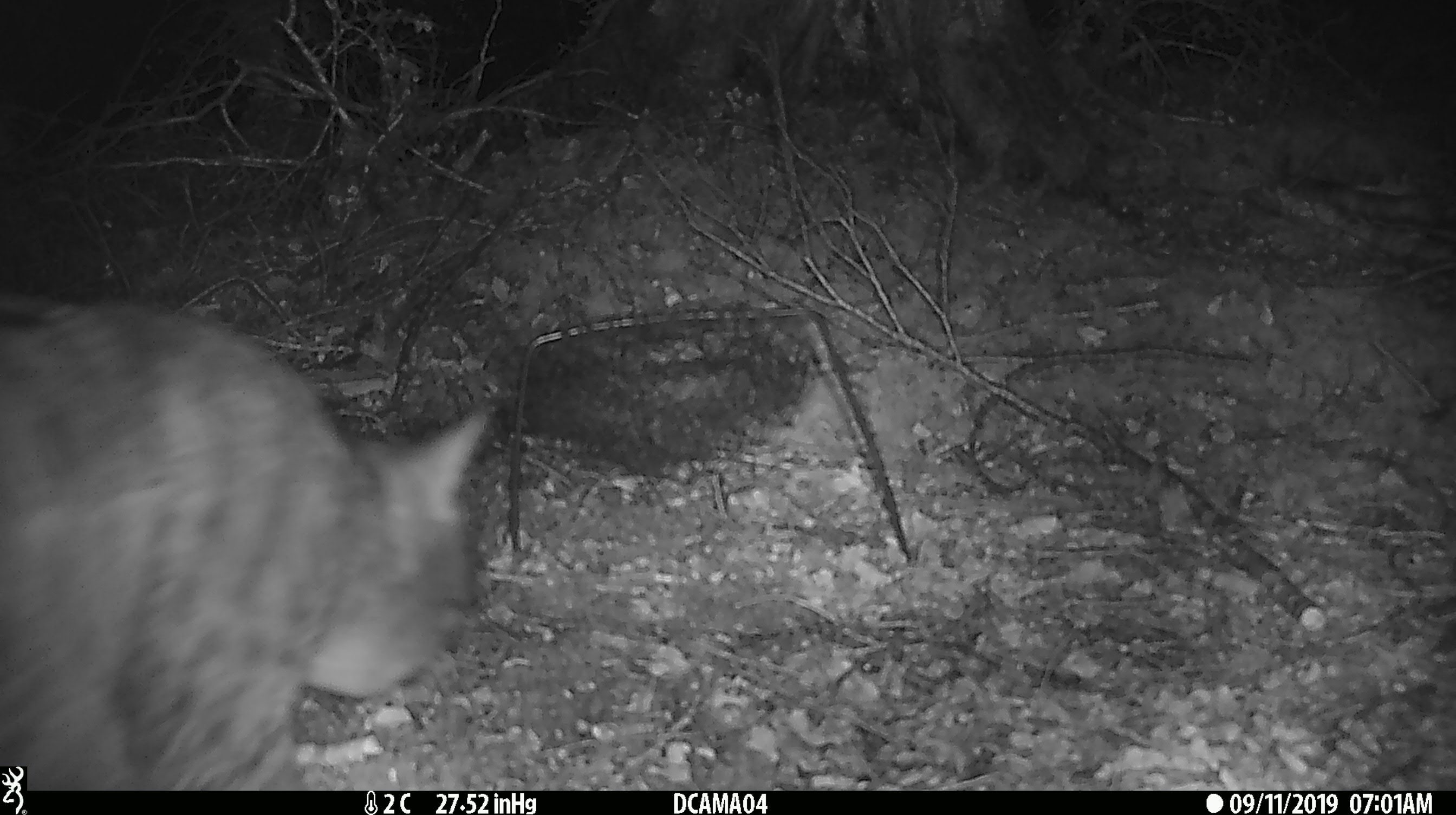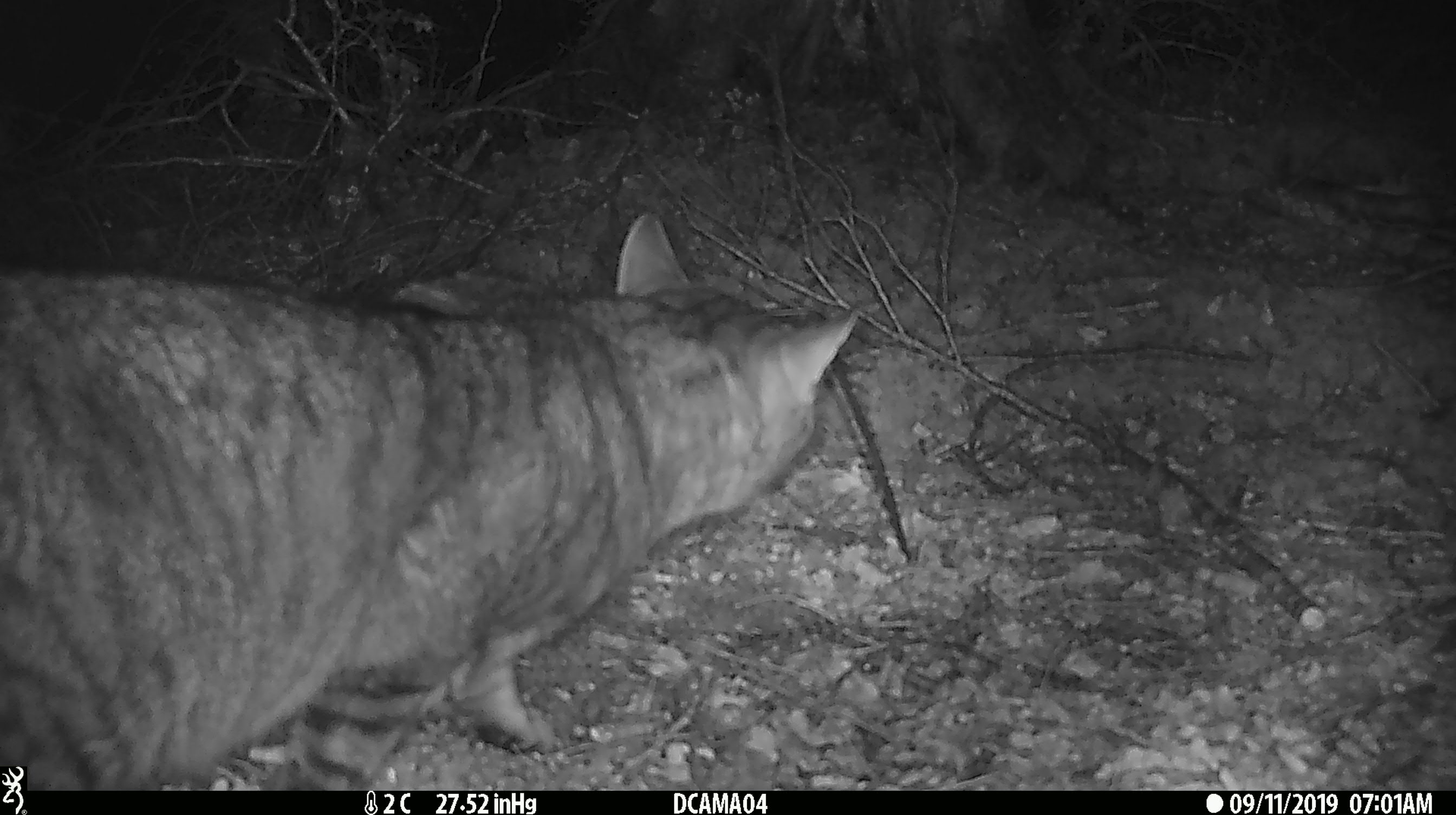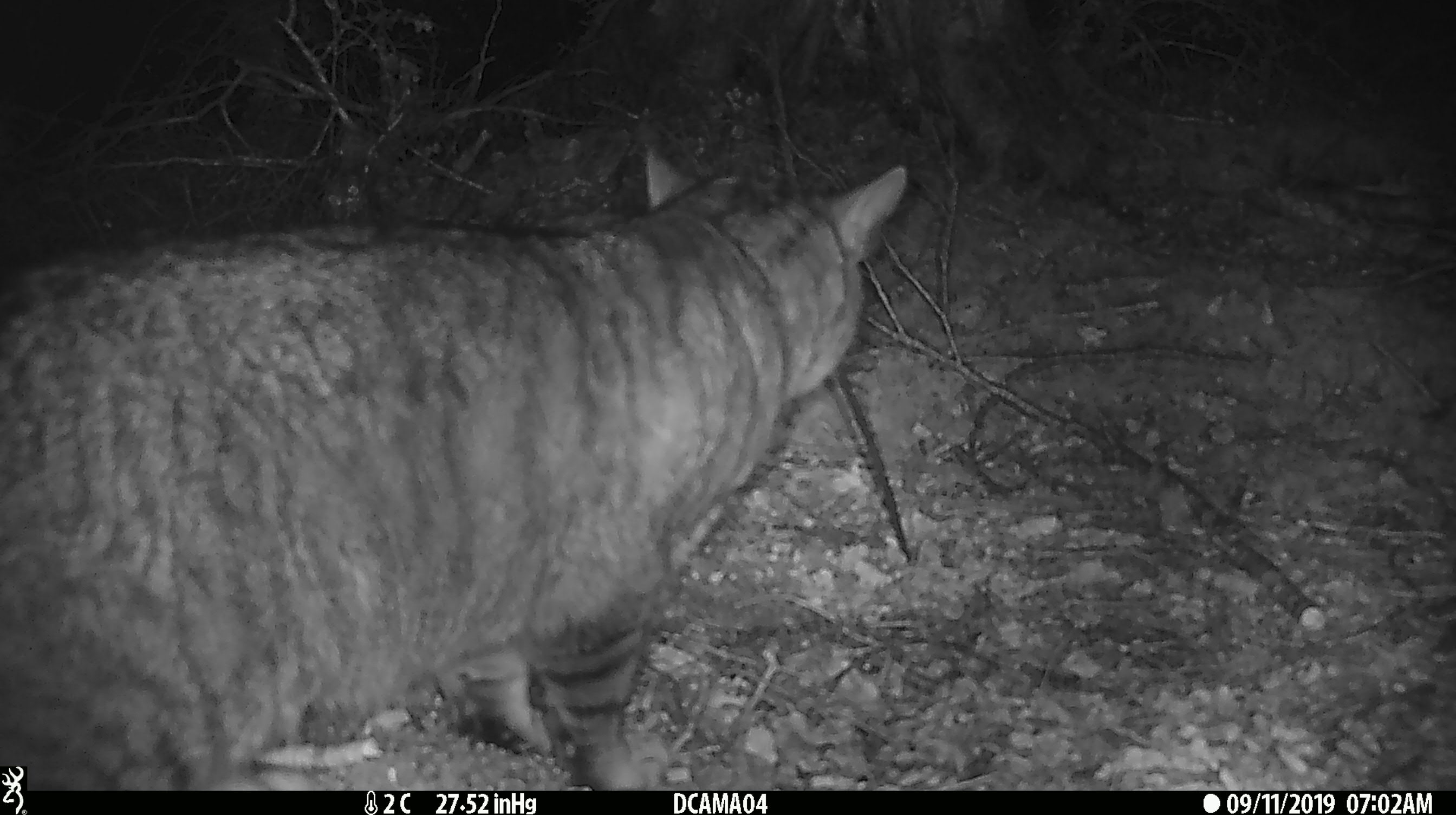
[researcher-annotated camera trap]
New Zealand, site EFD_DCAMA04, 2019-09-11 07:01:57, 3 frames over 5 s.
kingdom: Animalia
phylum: Chordata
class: Mammalia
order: Carnivora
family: Felidae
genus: Felis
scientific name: Felis catus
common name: domestic cat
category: cat